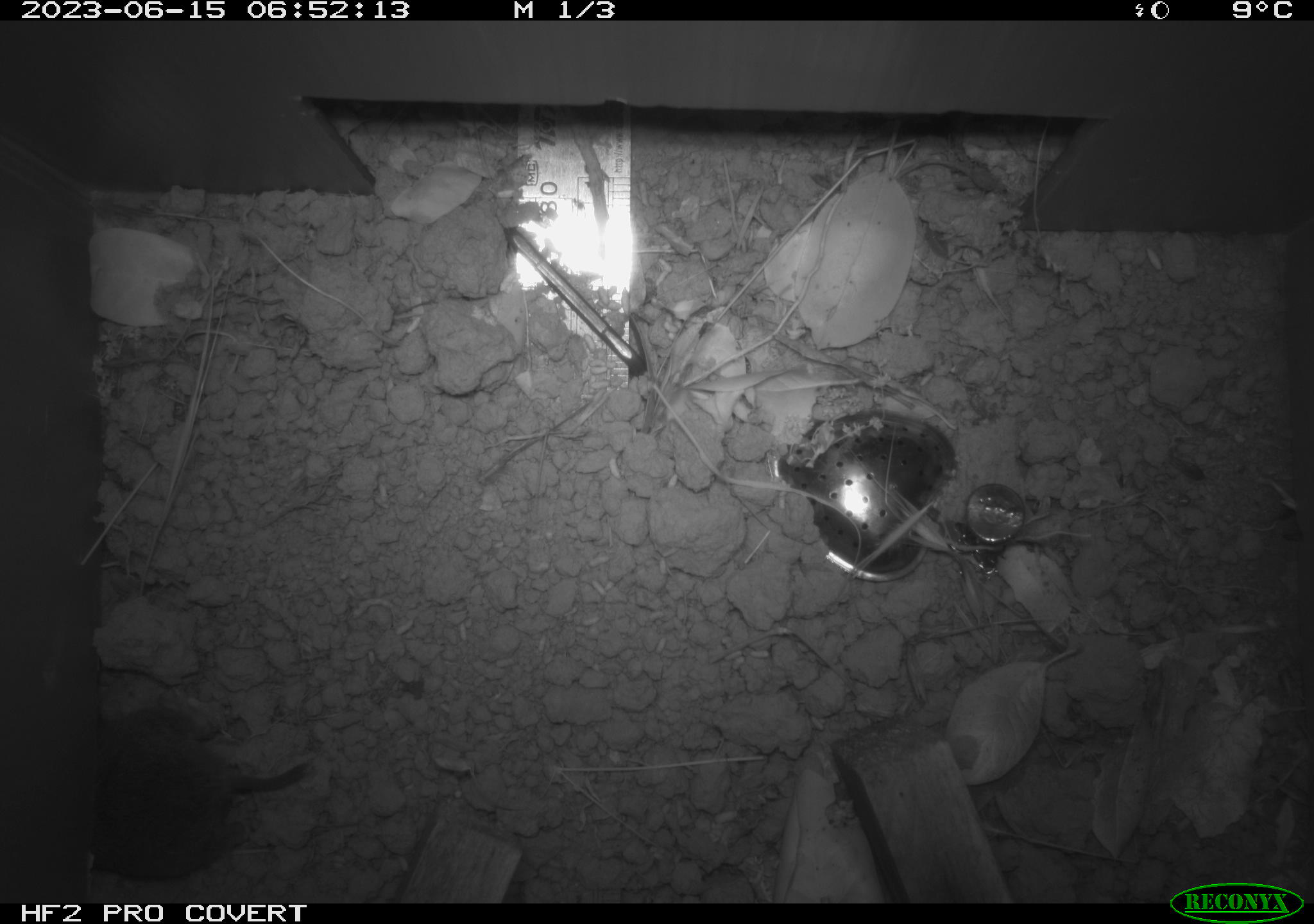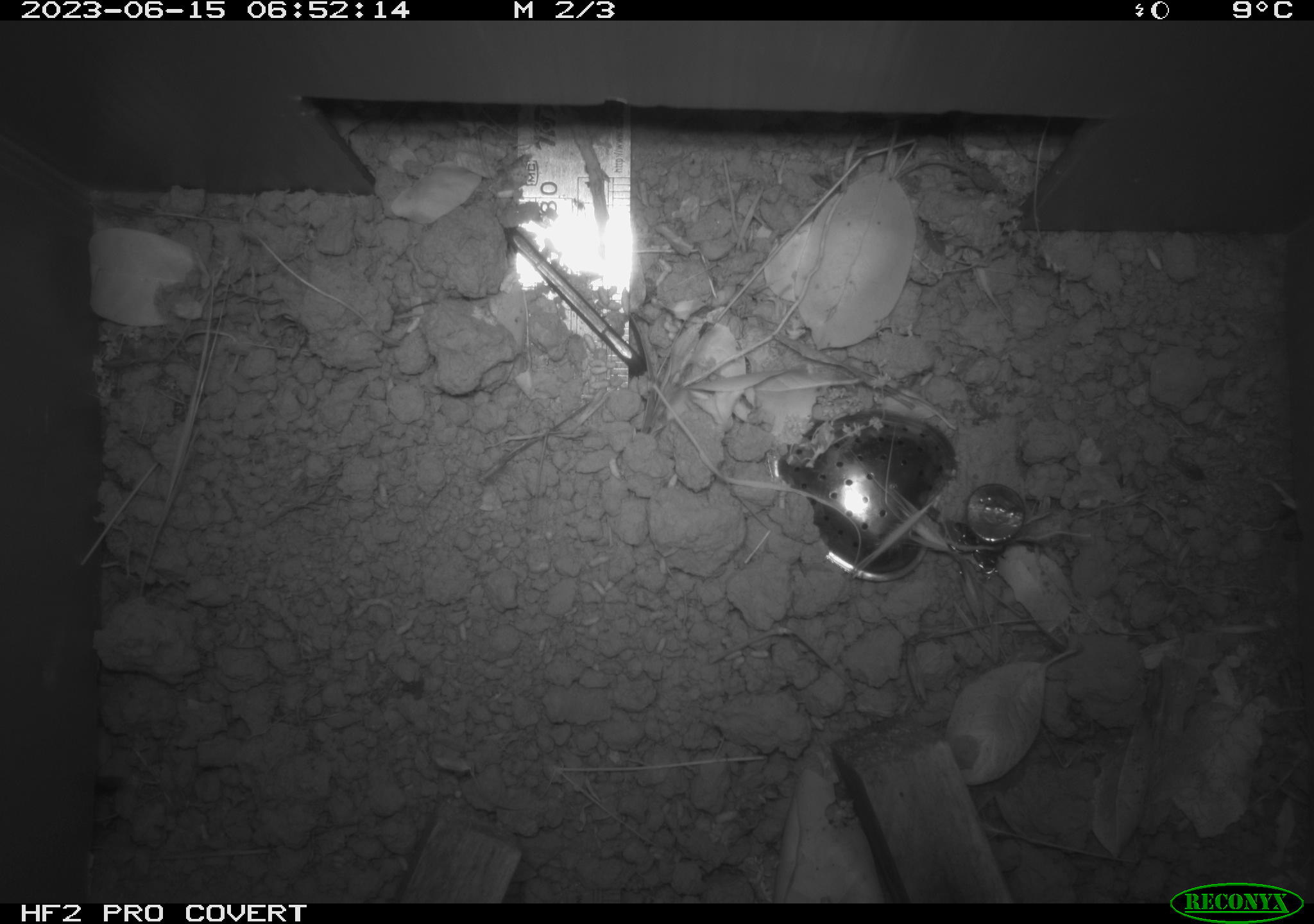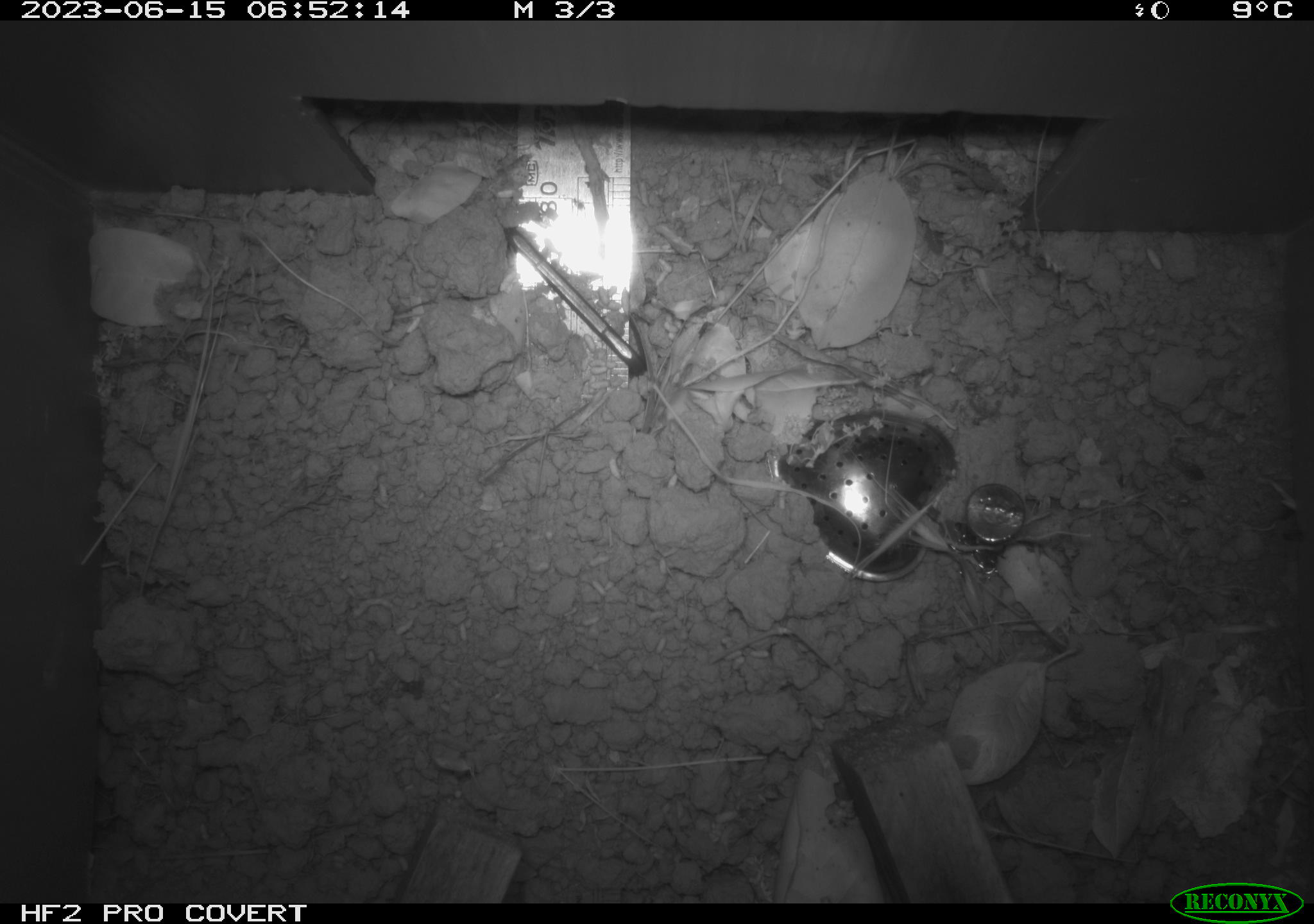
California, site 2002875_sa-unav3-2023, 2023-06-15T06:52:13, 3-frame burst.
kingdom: Animalia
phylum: Chordata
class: Mammalia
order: Rodentia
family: Cricetidae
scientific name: Arvicolinae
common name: voles, lemmings, and muskrats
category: arvicolinae subfamily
Arvicolinae subfamily (voles, lemmings, and muskrats) (Arvicolinae).